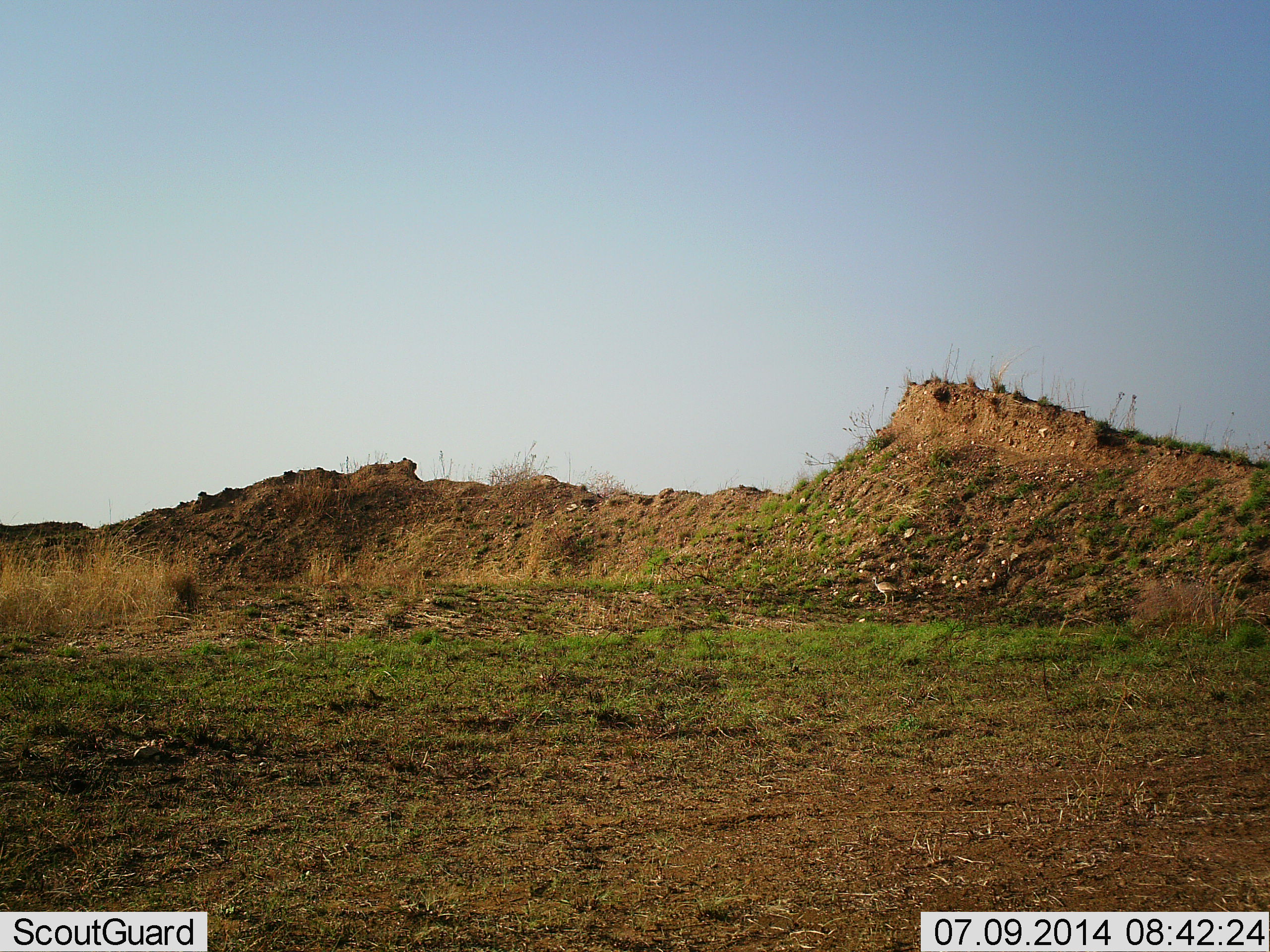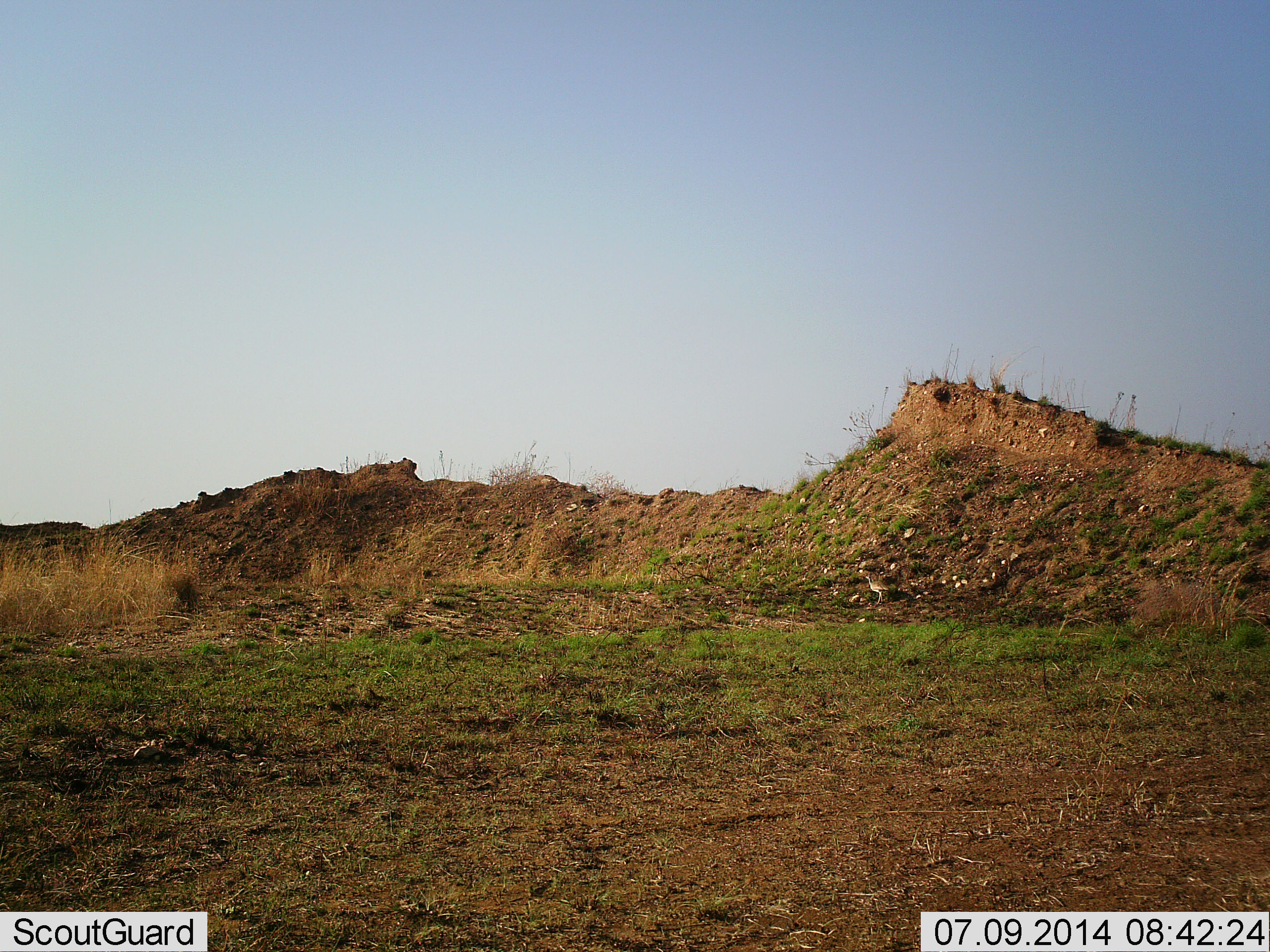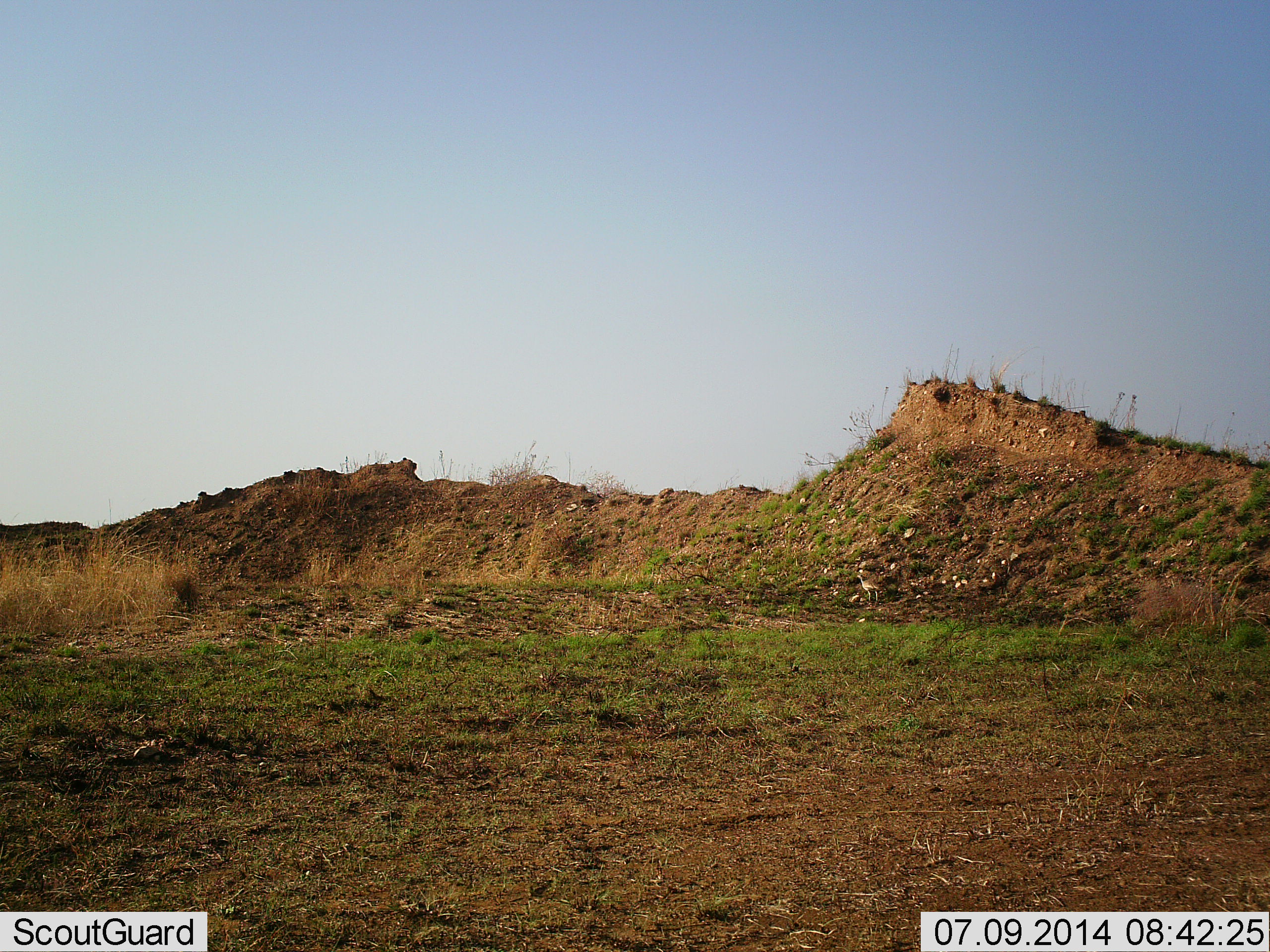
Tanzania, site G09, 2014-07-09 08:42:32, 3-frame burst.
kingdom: Animalia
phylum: Chordata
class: Aves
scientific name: Aves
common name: bird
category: otherbird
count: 1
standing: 33%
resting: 0%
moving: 83%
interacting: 17%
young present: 0%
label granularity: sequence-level